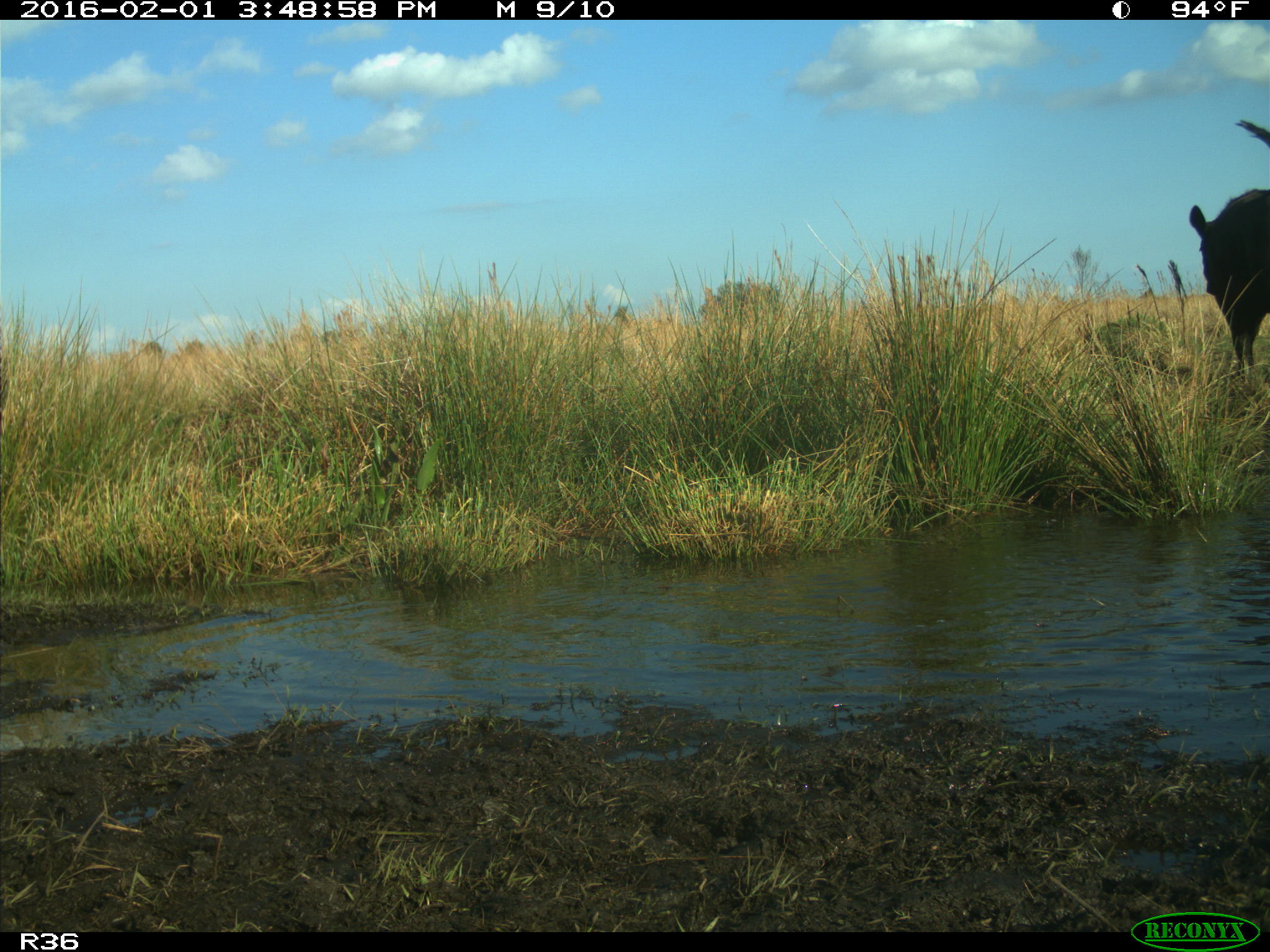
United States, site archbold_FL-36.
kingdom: Animalia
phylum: Chordata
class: Mammalia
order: Artiodactyla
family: Bovidae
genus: Bos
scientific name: Bos taurus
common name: domestic cow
Bos taurus (domestic cow).